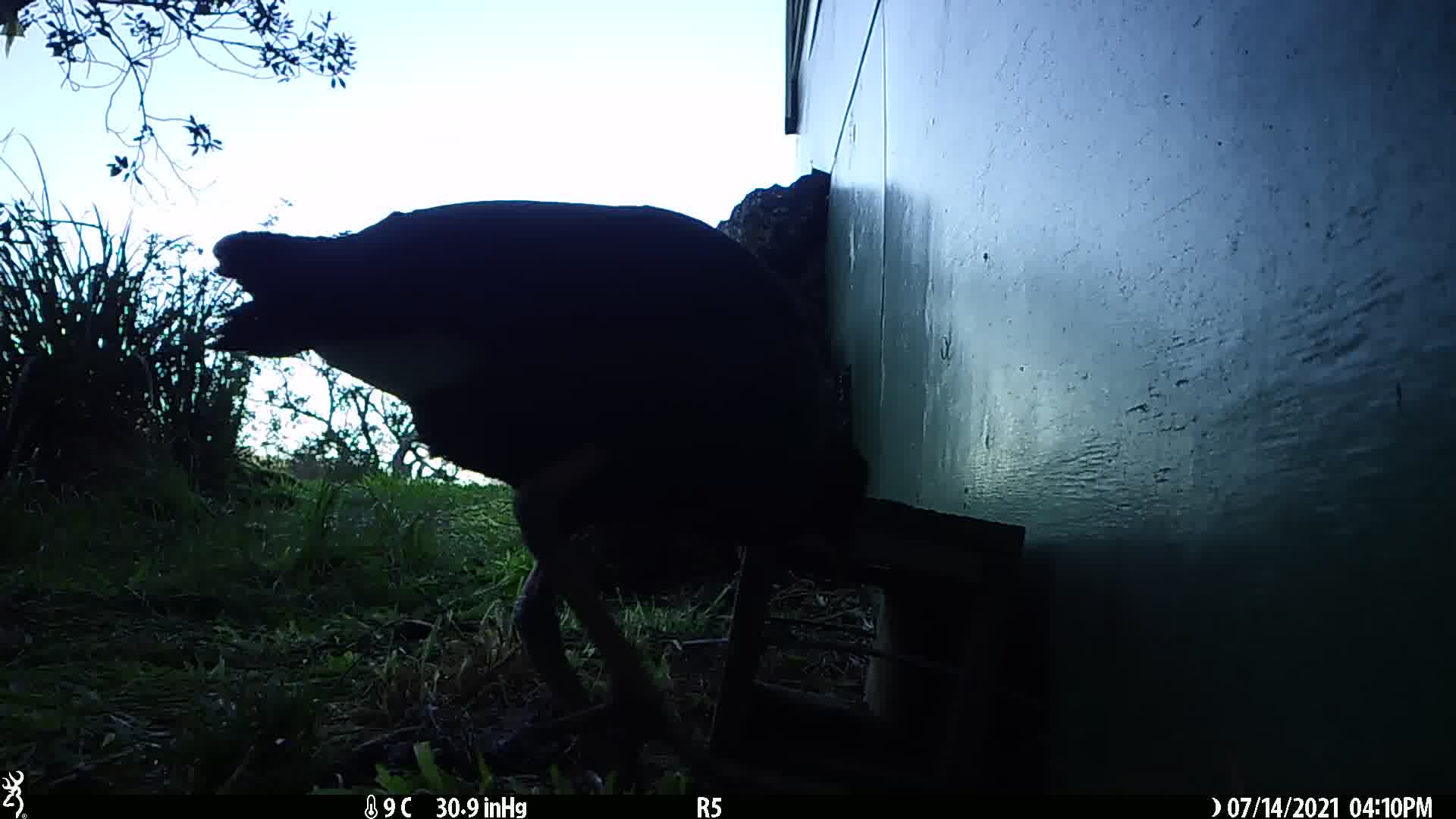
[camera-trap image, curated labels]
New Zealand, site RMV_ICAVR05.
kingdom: Animalia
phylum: Chordata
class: Aves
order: Gruiformes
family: Rallidae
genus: Porphyrio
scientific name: Porphyrio melanotus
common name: australasian swamphen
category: pukeko